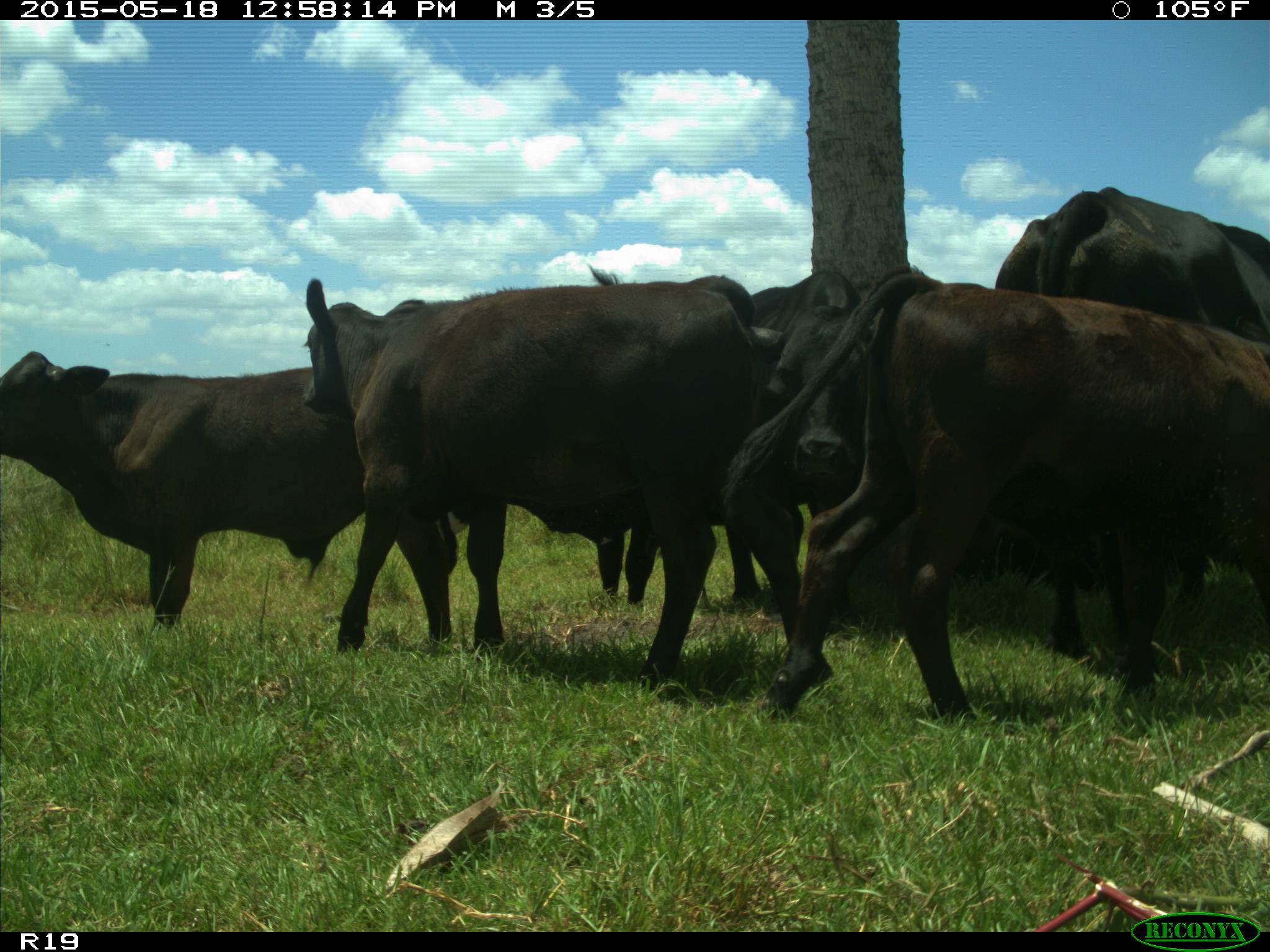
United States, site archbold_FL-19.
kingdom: Animalia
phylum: Chordata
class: Mammalia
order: Artiodactyla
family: Bovidae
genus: Bos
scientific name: Bos taurus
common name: domestic cow